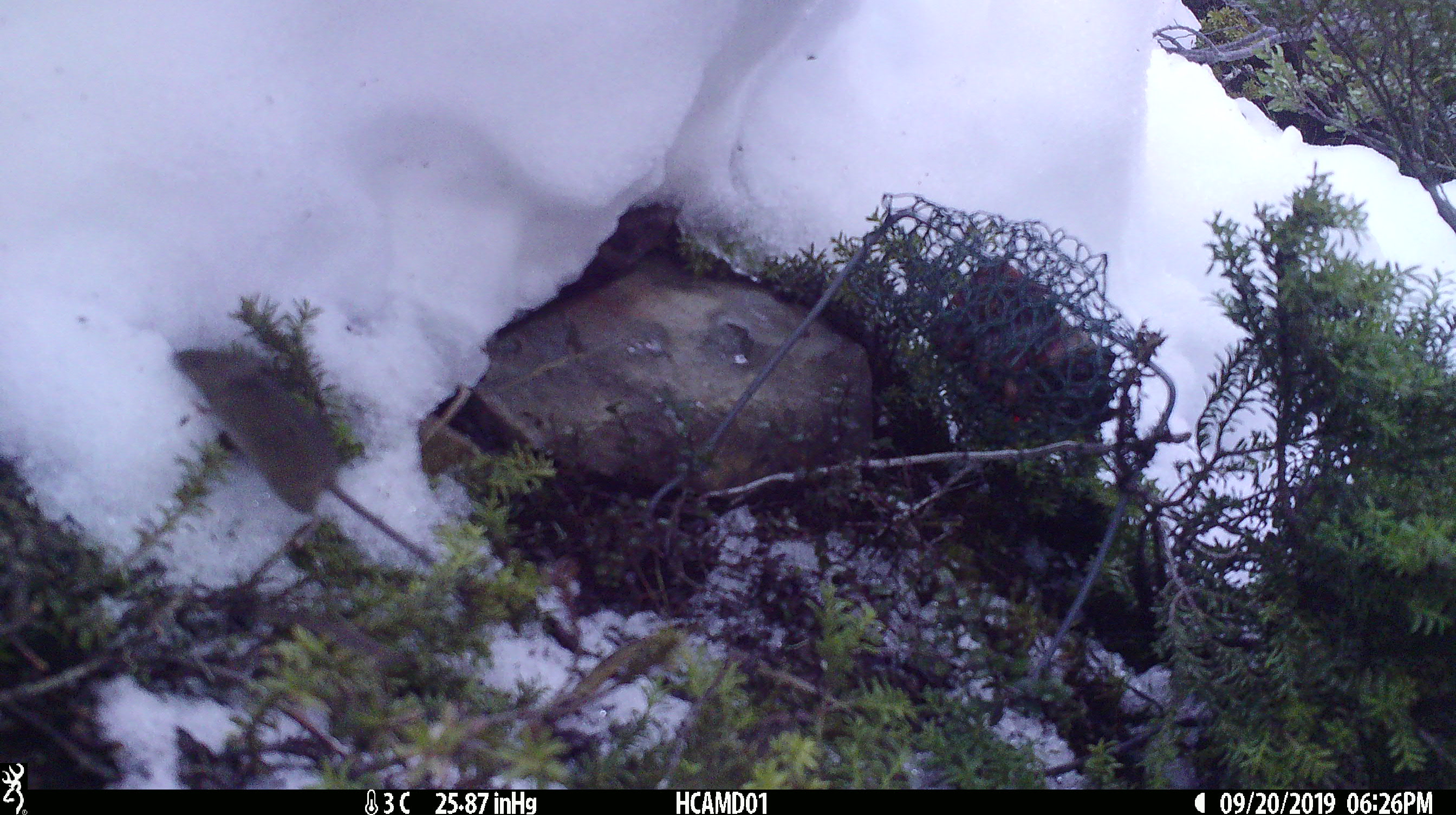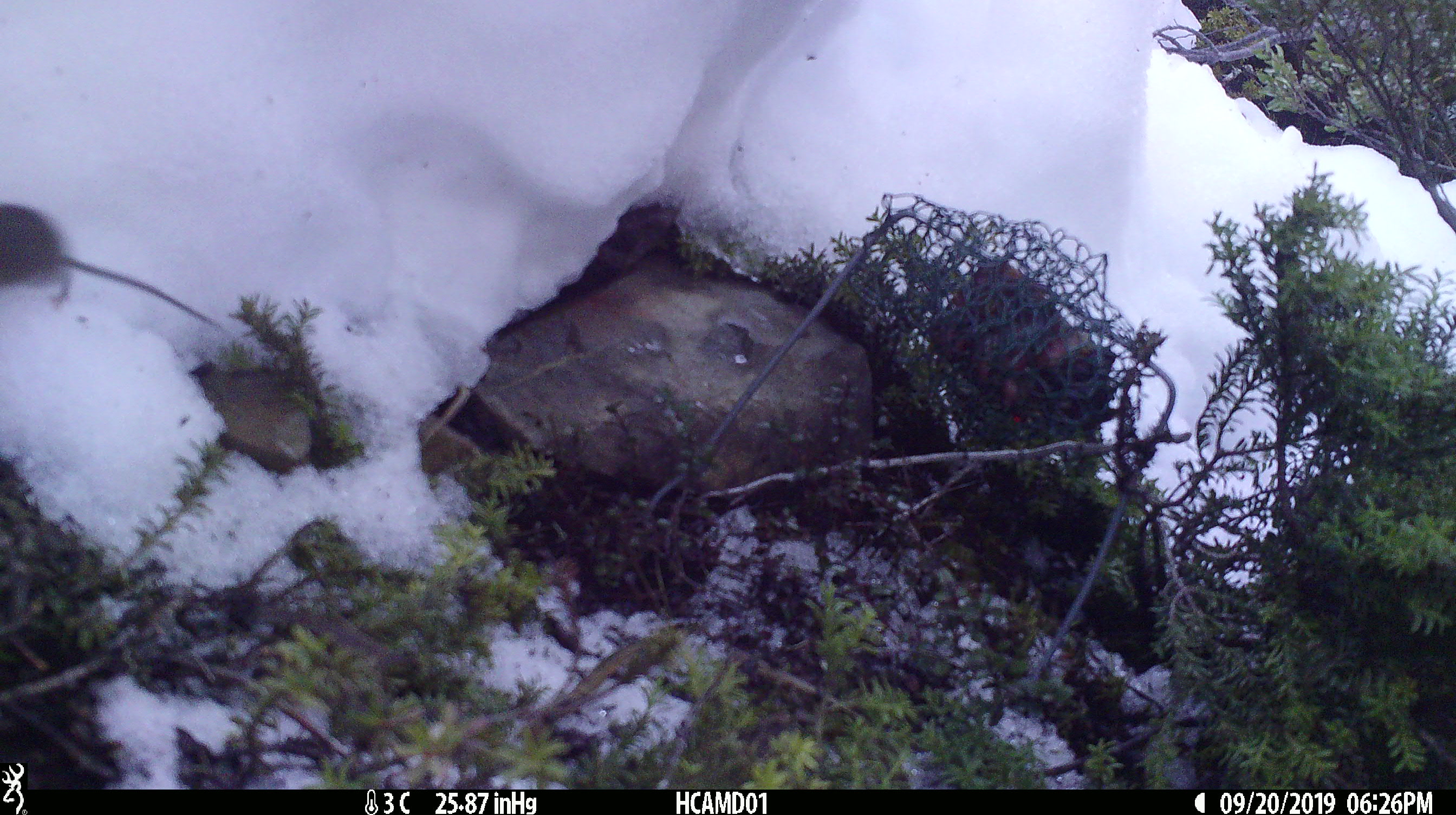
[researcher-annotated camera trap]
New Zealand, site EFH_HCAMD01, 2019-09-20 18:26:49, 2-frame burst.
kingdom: Animalia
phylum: Chordata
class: Mammalia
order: Rodentia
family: Muridae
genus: Mus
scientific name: Mus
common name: mouse